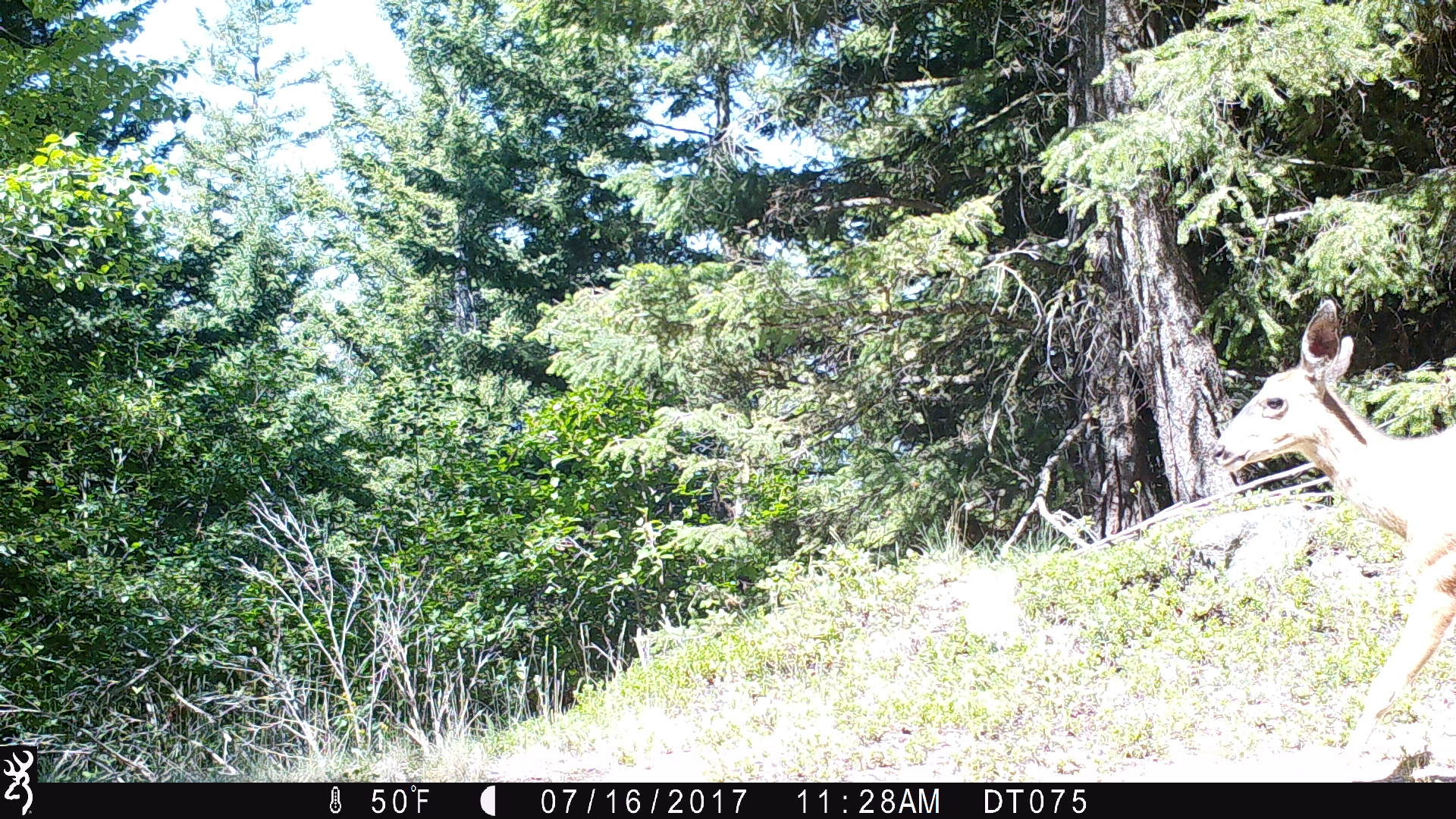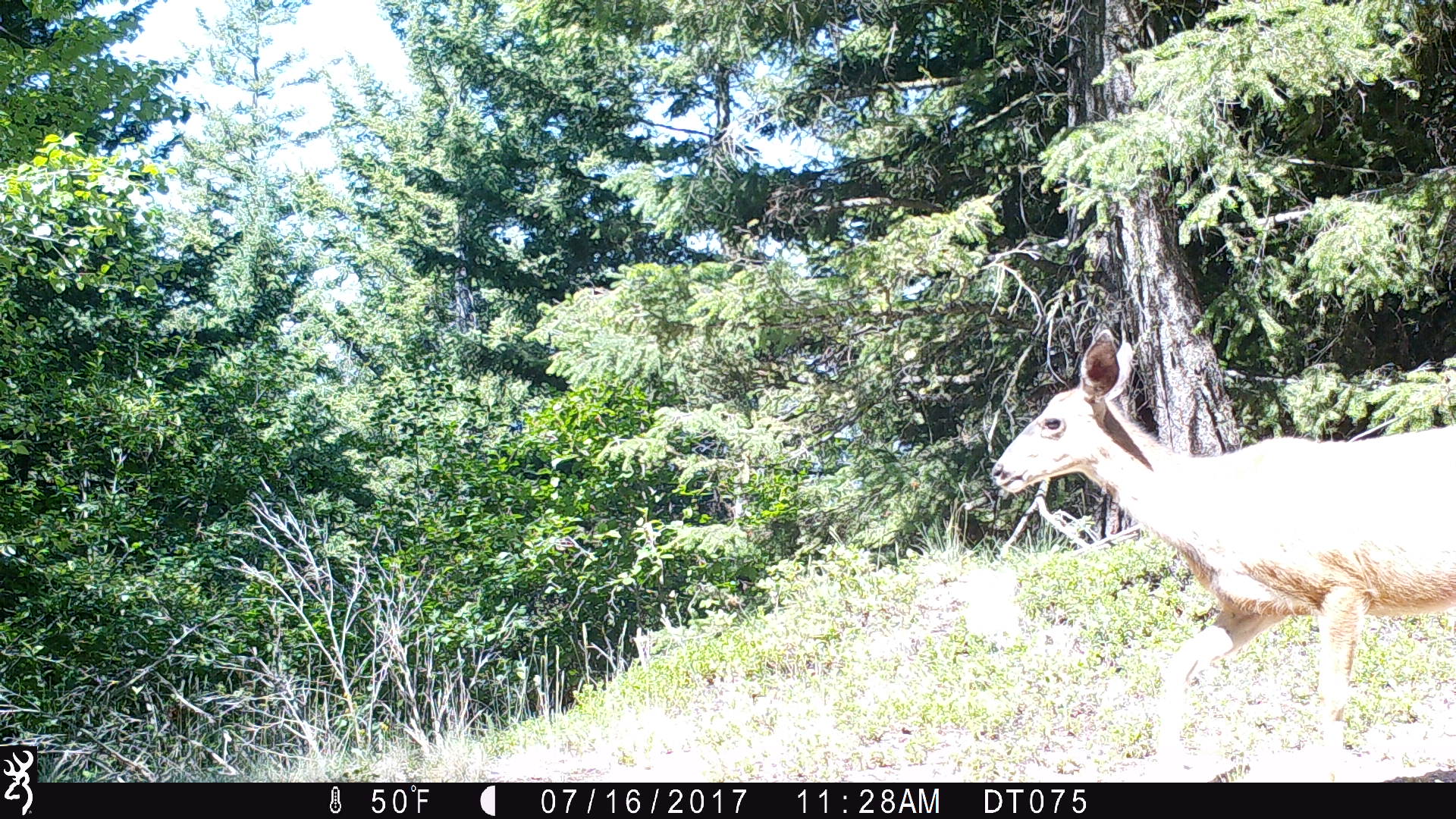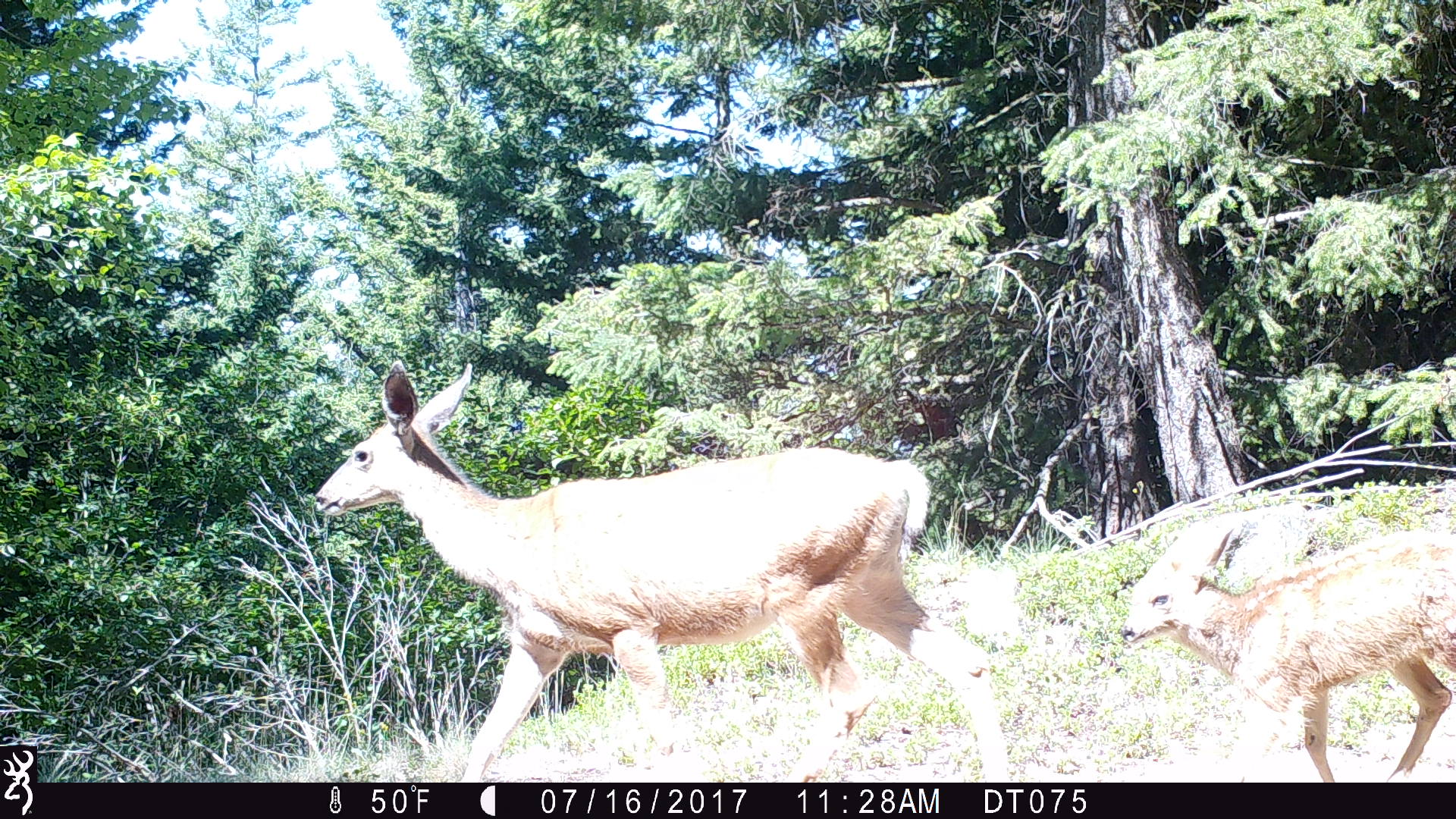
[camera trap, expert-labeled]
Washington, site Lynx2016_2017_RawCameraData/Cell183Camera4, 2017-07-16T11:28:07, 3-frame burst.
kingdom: Animalia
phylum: Chordata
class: Mammalia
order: Artiodactyla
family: Cervidae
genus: Odocoileus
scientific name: Odocoileus hemionus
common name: mule deer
Odocoileus hemionus (mule deer). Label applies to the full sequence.